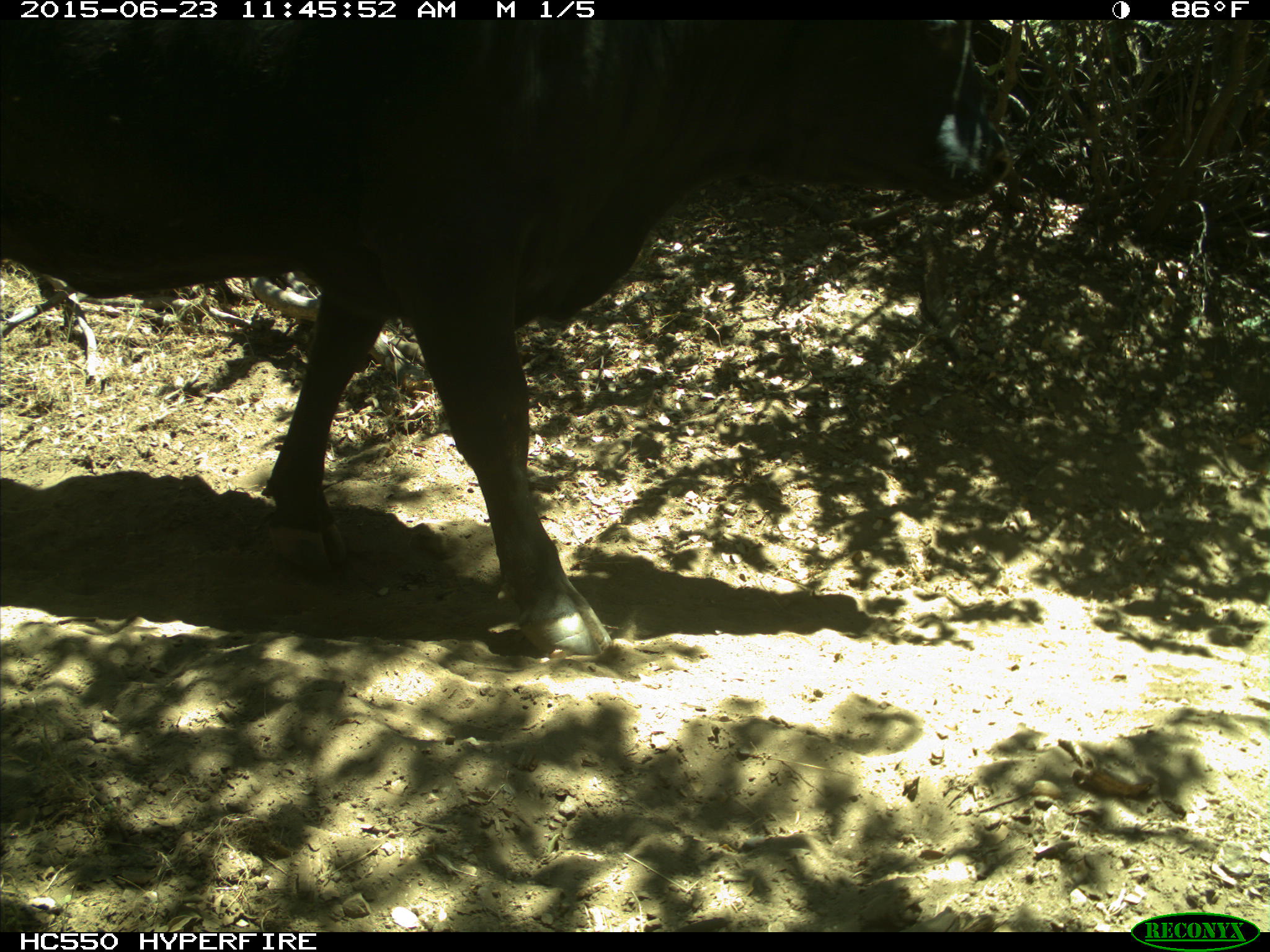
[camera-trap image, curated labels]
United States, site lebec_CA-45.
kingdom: Animalia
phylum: Chordata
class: Mammalia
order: Artiodactyla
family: Bovidae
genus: Bos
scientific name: Bos taurus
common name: domestic cow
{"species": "Bos taurus (domestic cow)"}